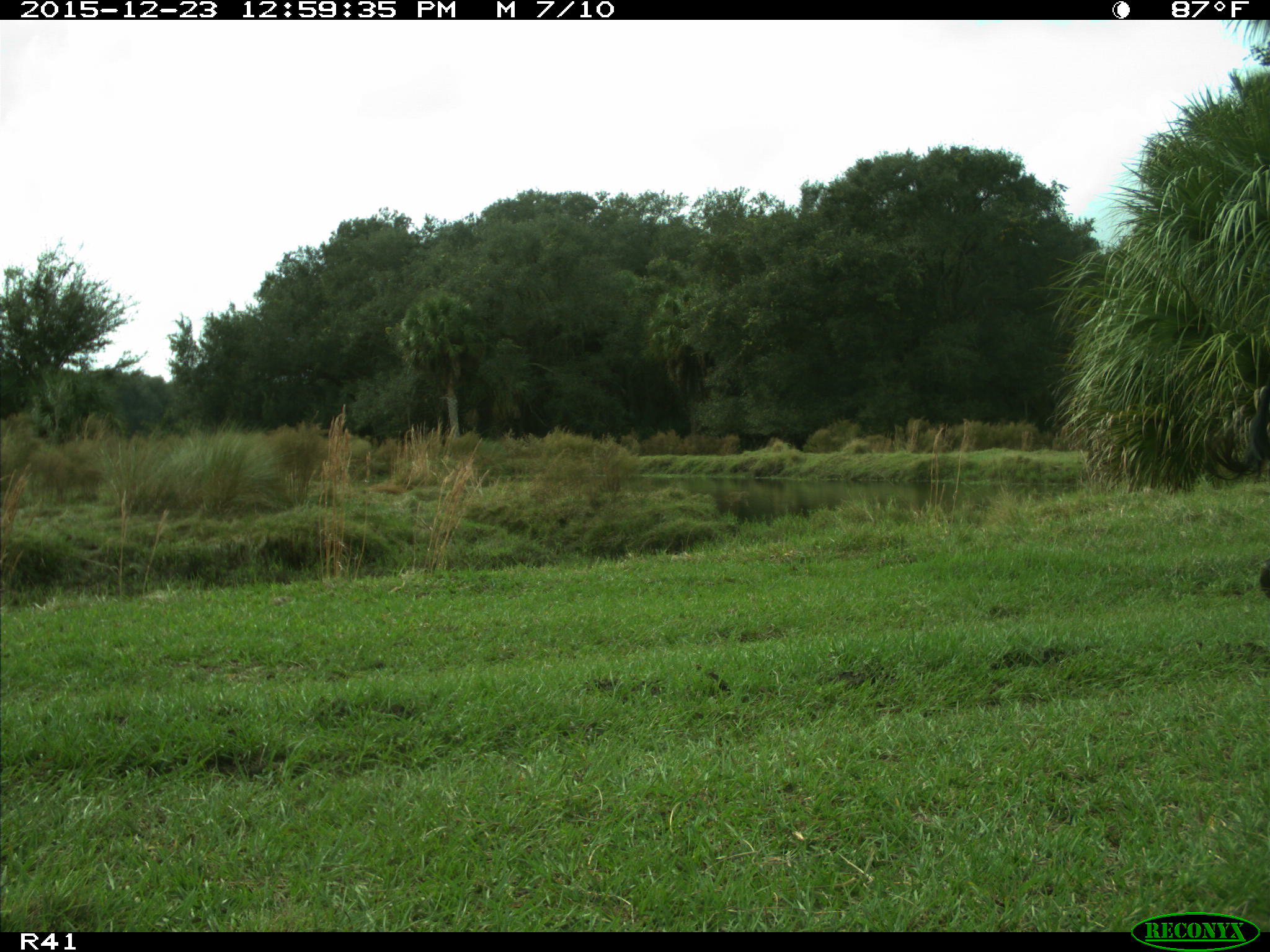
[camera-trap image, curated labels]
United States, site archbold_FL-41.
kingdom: Animalia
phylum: Chordata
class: Mammalia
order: Artiodactyla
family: Bovidae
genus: Bos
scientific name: Bos taurus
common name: domestic cow